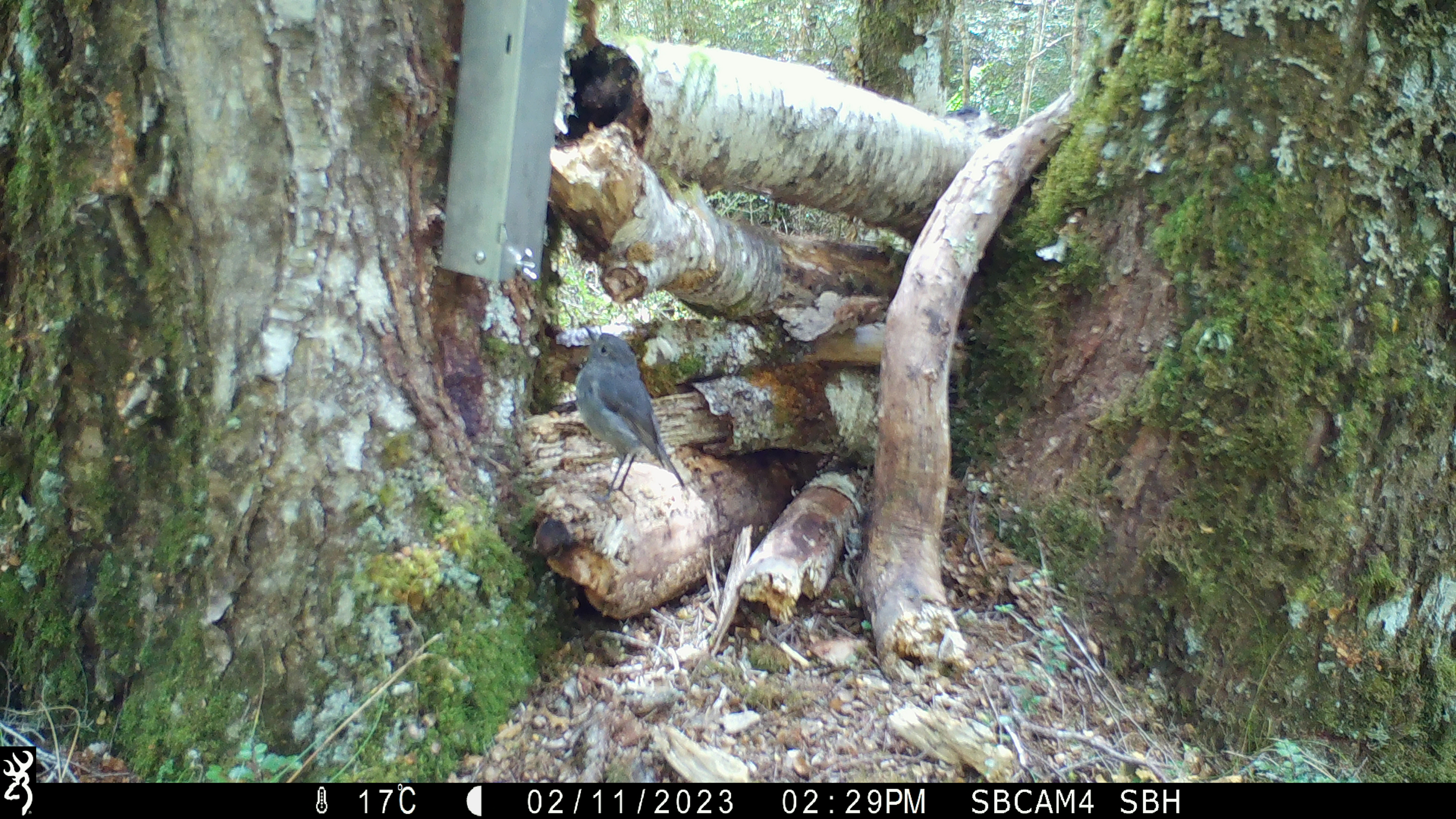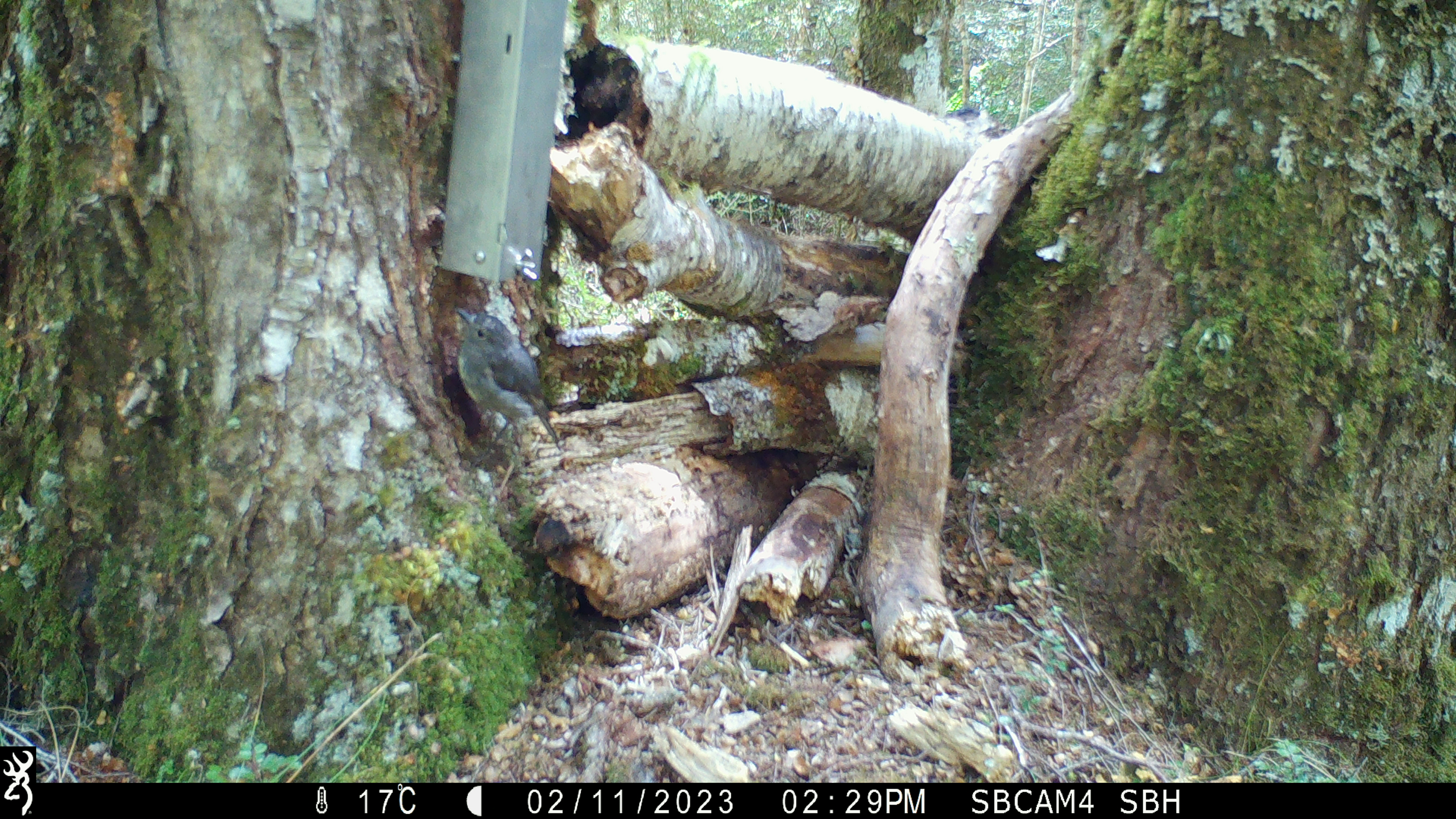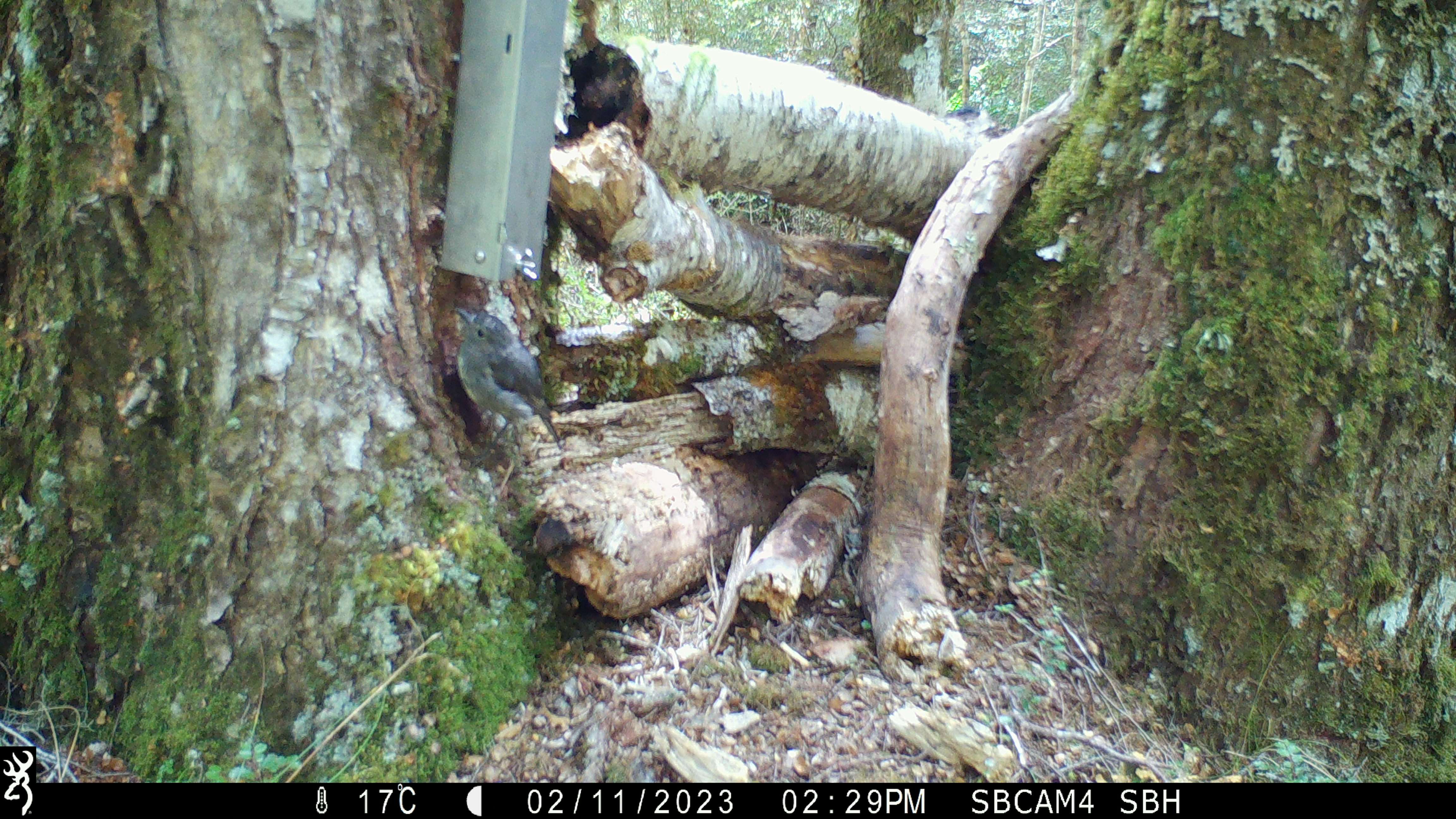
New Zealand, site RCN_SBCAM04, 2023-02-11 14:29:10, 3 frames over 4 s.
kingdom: Animalia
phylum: Chordata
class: Aves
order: Passeriformes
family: Petroicidae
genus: Petroica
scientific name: Petroica australis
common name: new zealand robin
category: robin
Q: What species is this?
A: Robin (new zealand robin) (Petroica australis).